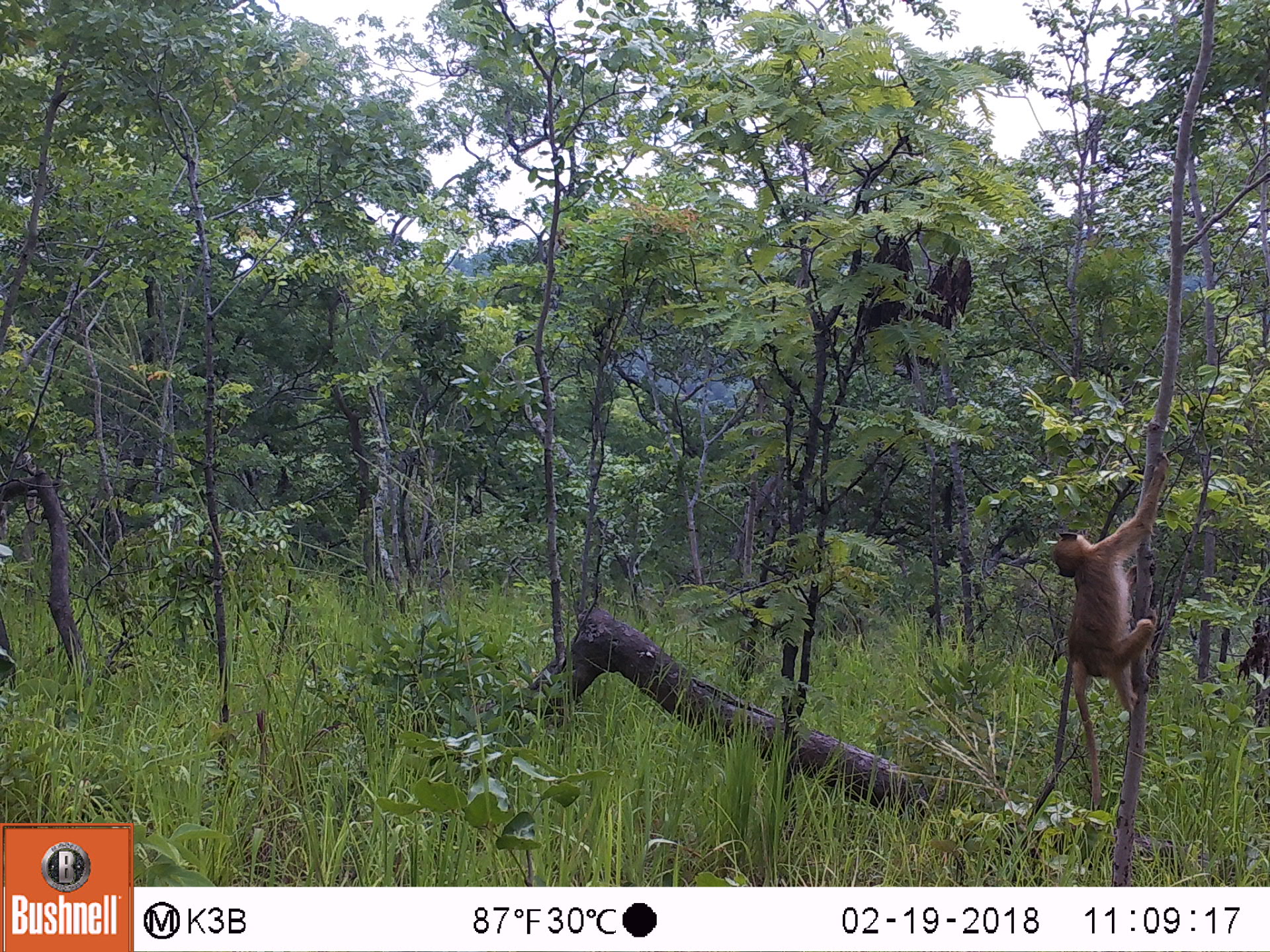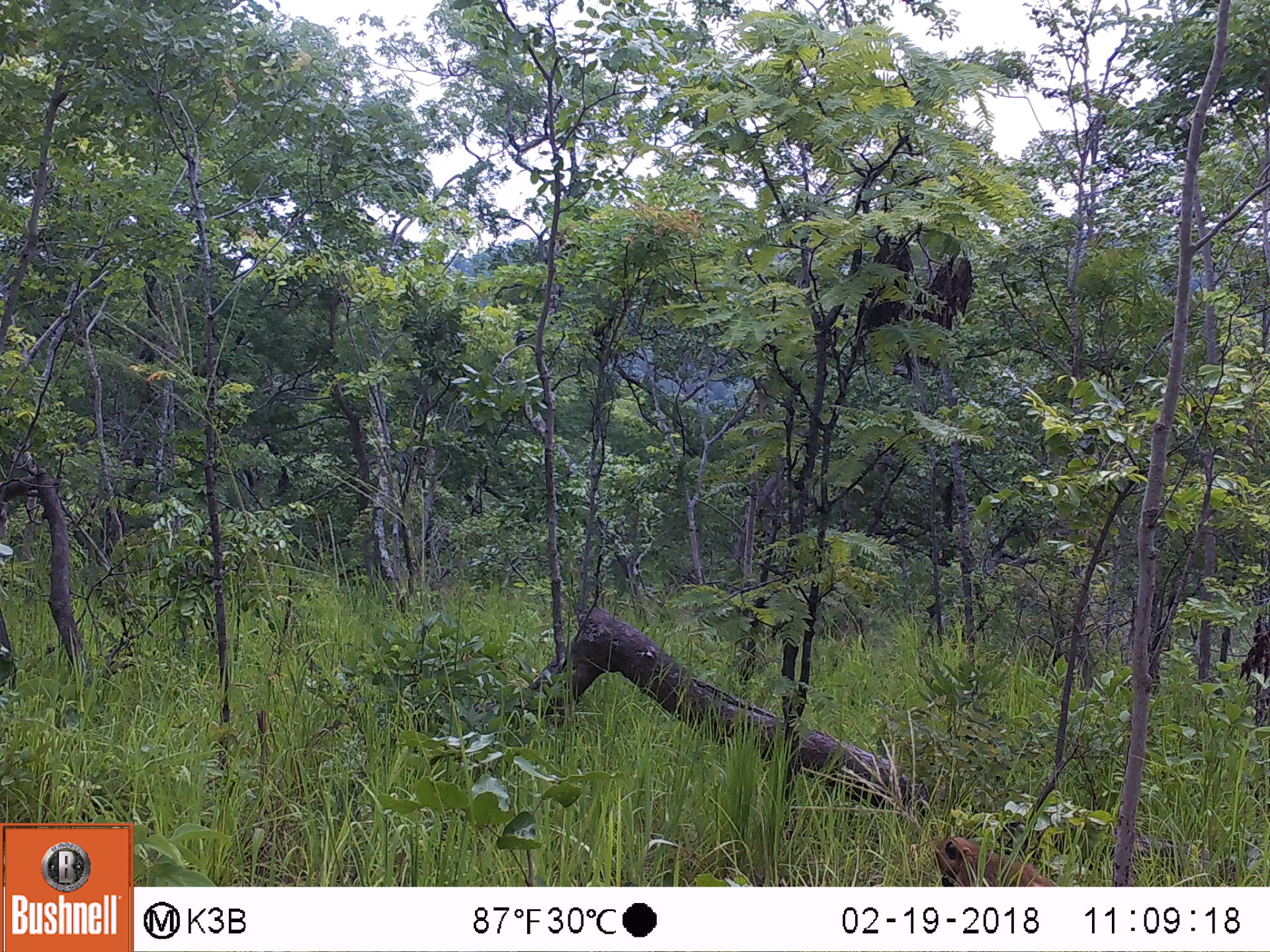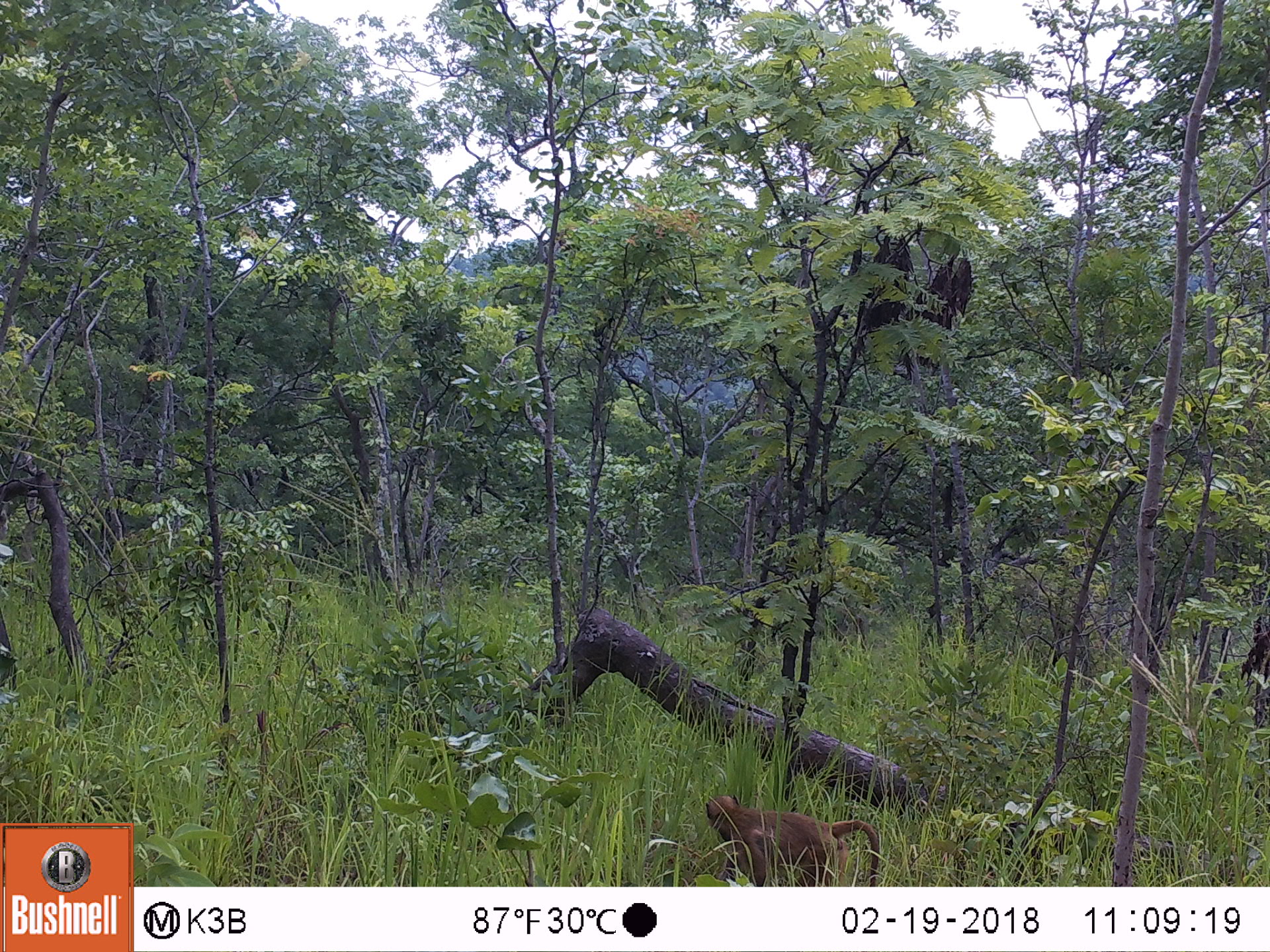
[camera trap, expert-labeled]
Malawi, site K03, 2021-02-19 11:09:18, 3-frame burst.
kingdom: Animalia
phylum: Chordata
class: Mammalia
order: Primates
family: Cercopithecidae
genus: Papio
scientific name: Papio cynocephalus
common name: yellow baboon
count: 1